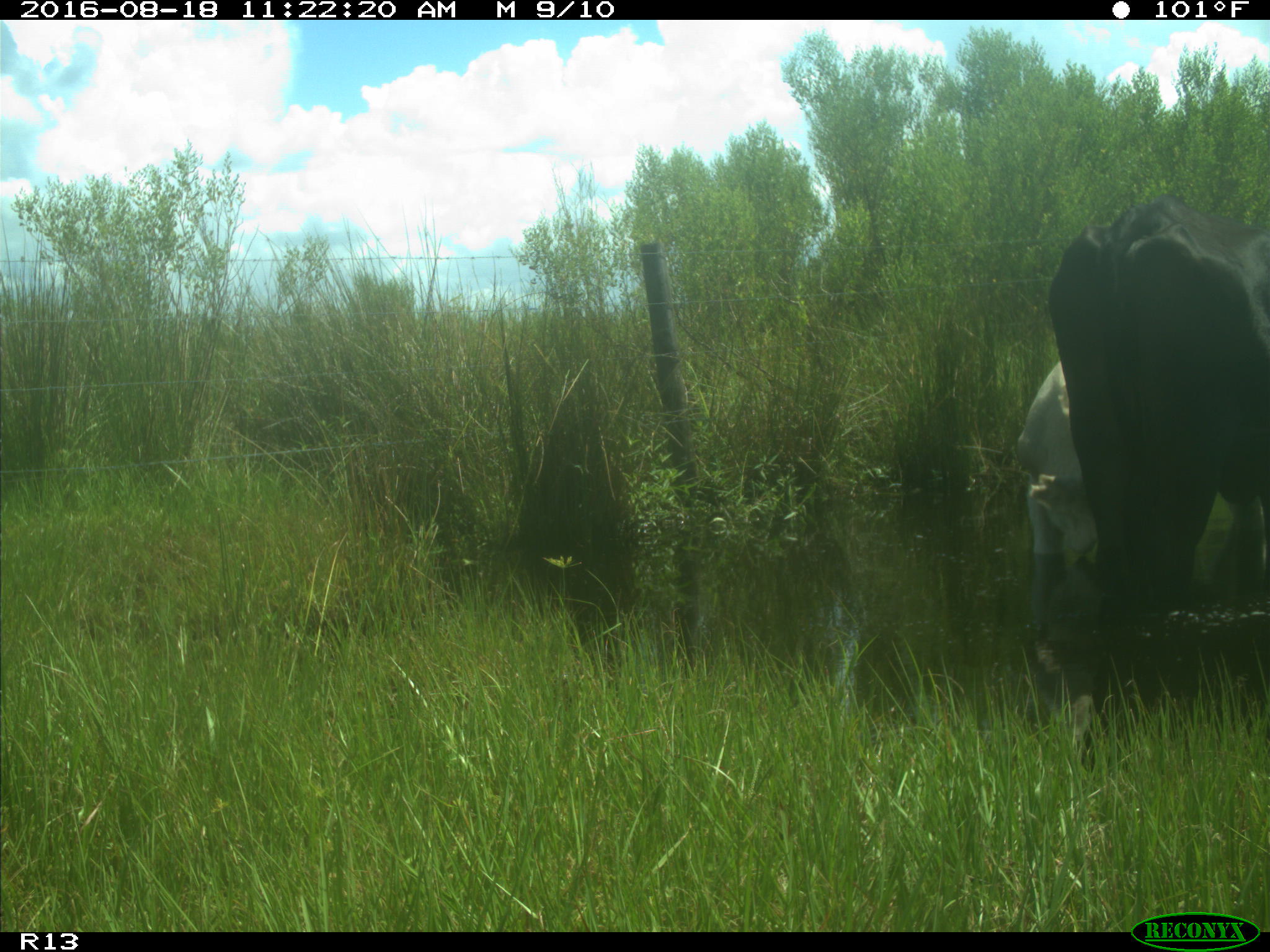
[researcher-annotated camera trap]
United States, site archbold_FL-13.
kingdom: Animalia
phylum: Chordata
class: Mammalia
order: Artiodactyla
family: Bovidae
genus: Bos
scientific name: Bos taurus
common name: domestic cow